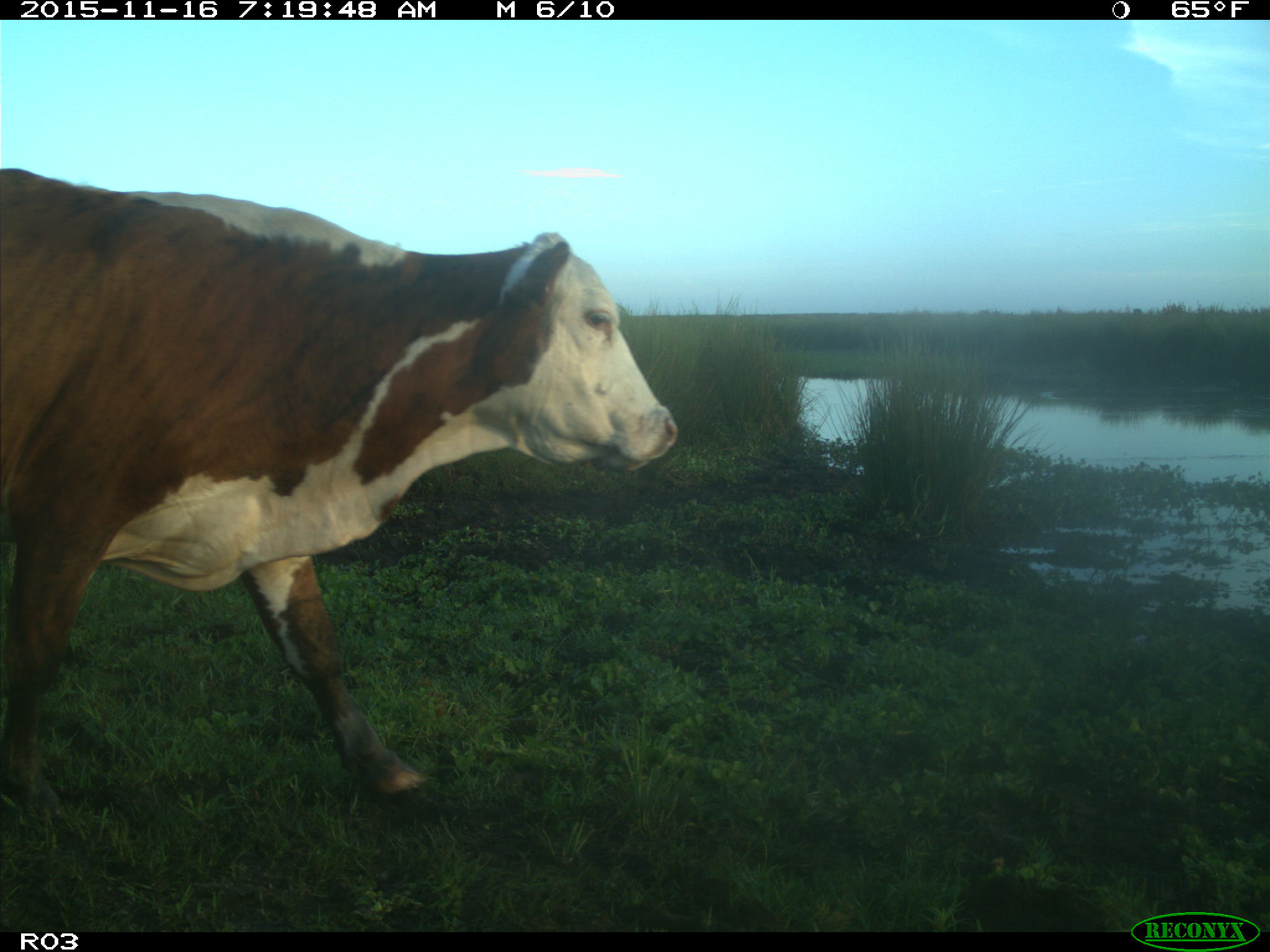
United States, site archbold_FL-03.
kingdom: Animalia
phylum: Chordata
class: Mammalia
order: Artiodactyla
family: Bovidae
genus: Bos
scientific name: Bos taurus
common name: domestic cow